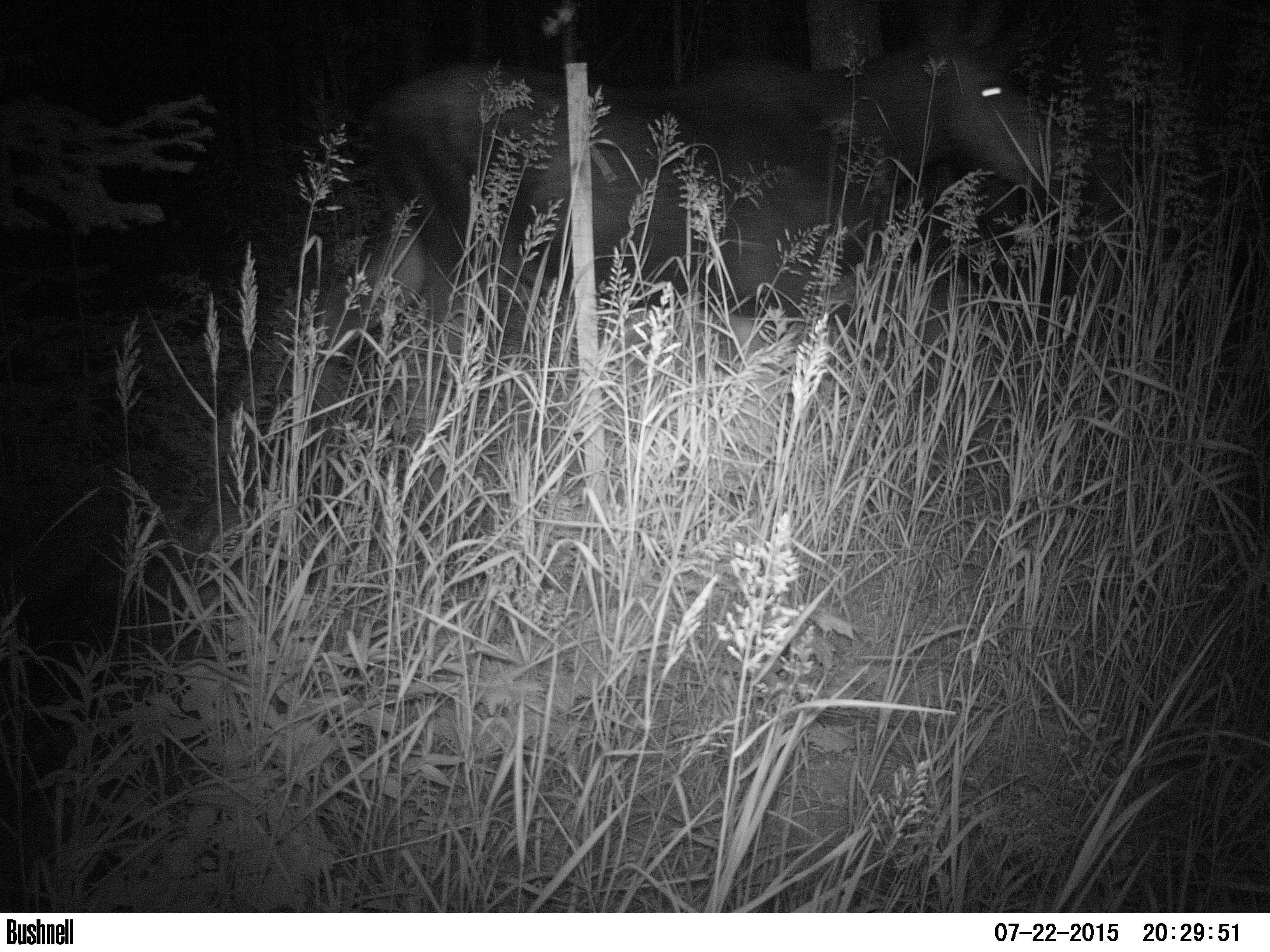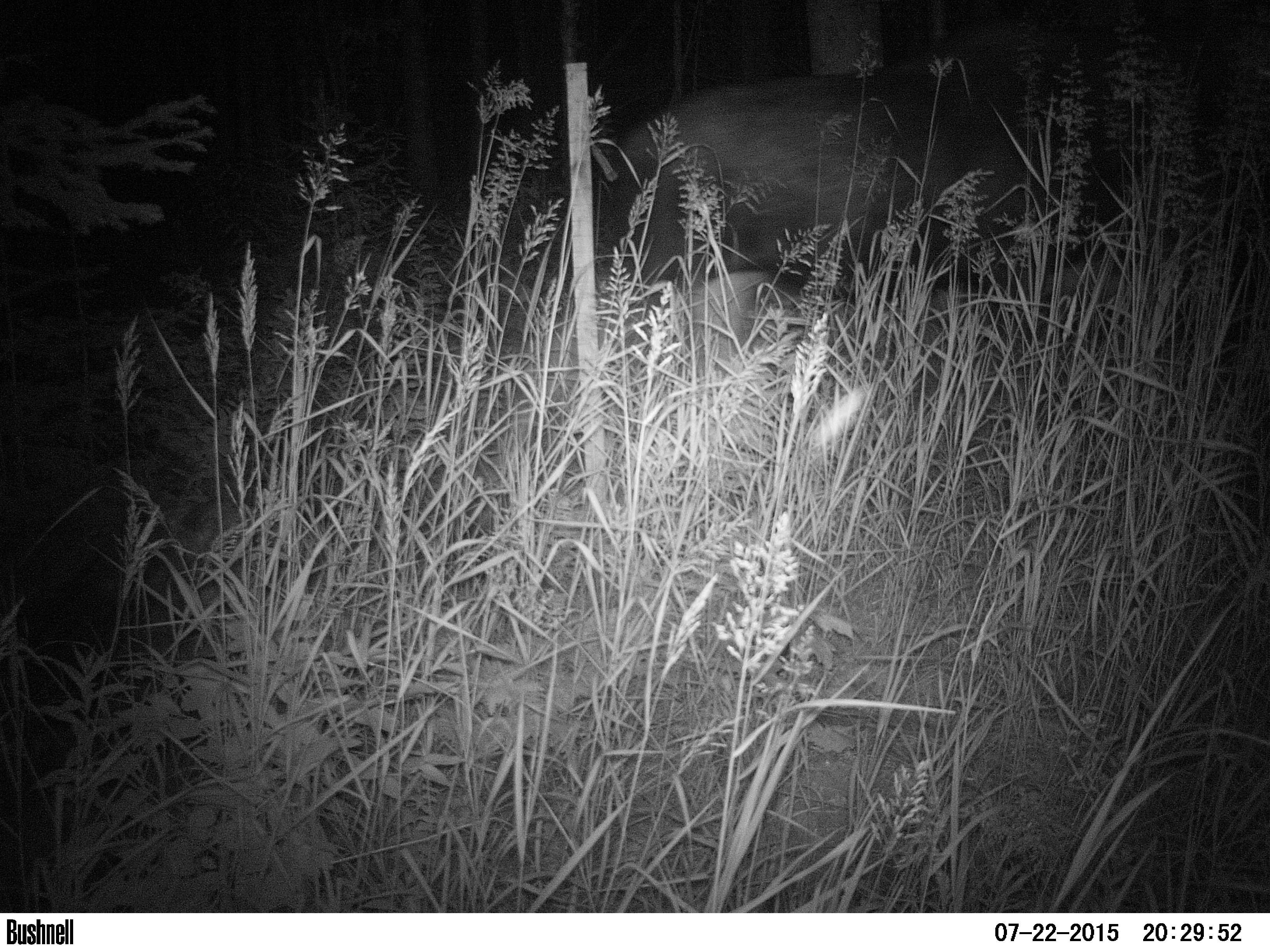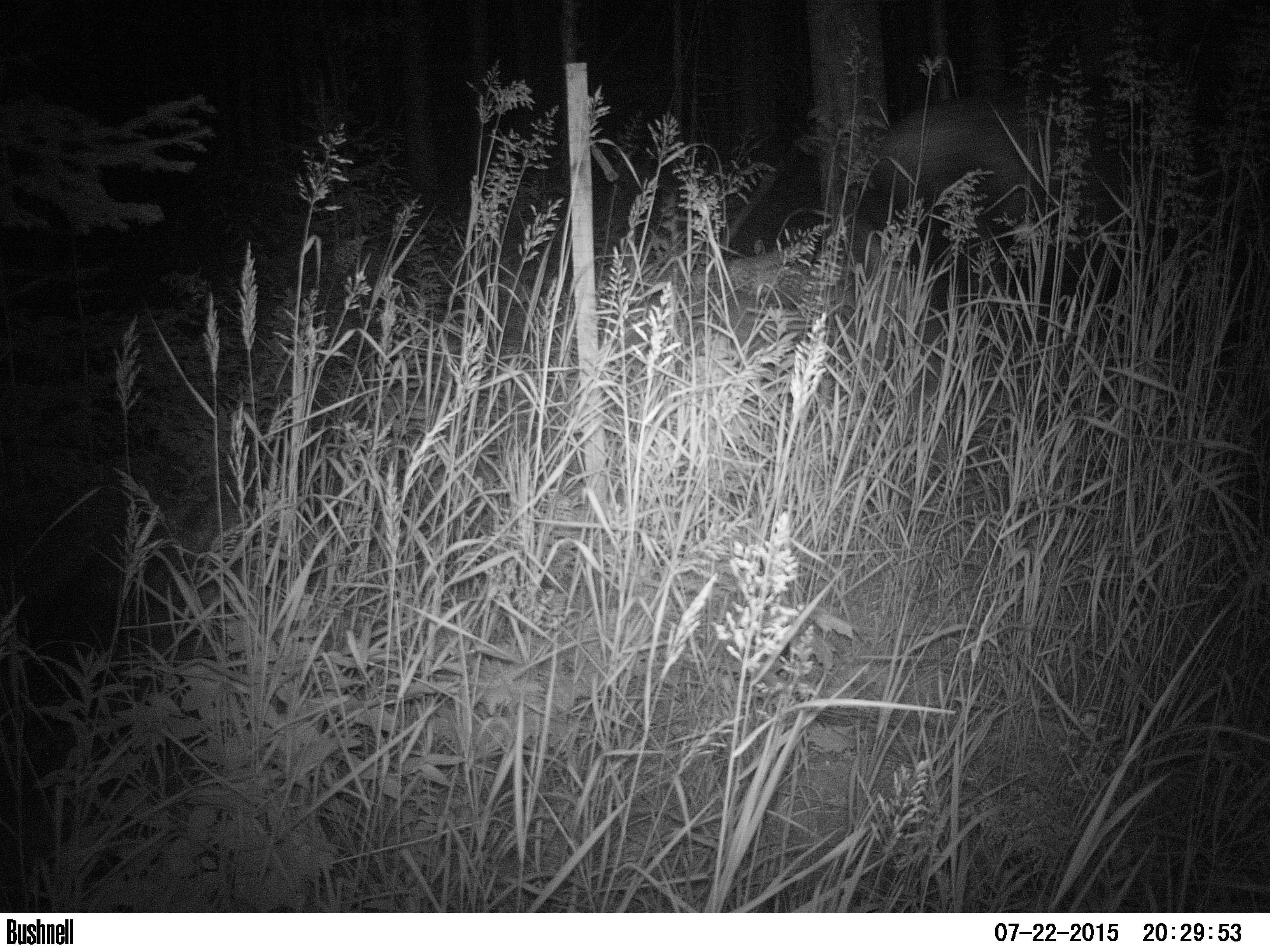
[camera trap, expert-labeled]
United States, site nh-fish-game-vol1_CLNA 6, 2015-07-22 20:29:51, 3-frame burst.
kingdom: Animalia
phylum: Chordata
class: Mammalia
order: Artiodactyla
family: Cervidae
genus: Alces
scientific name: Alces alces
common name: moose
Moose (Alces alces).